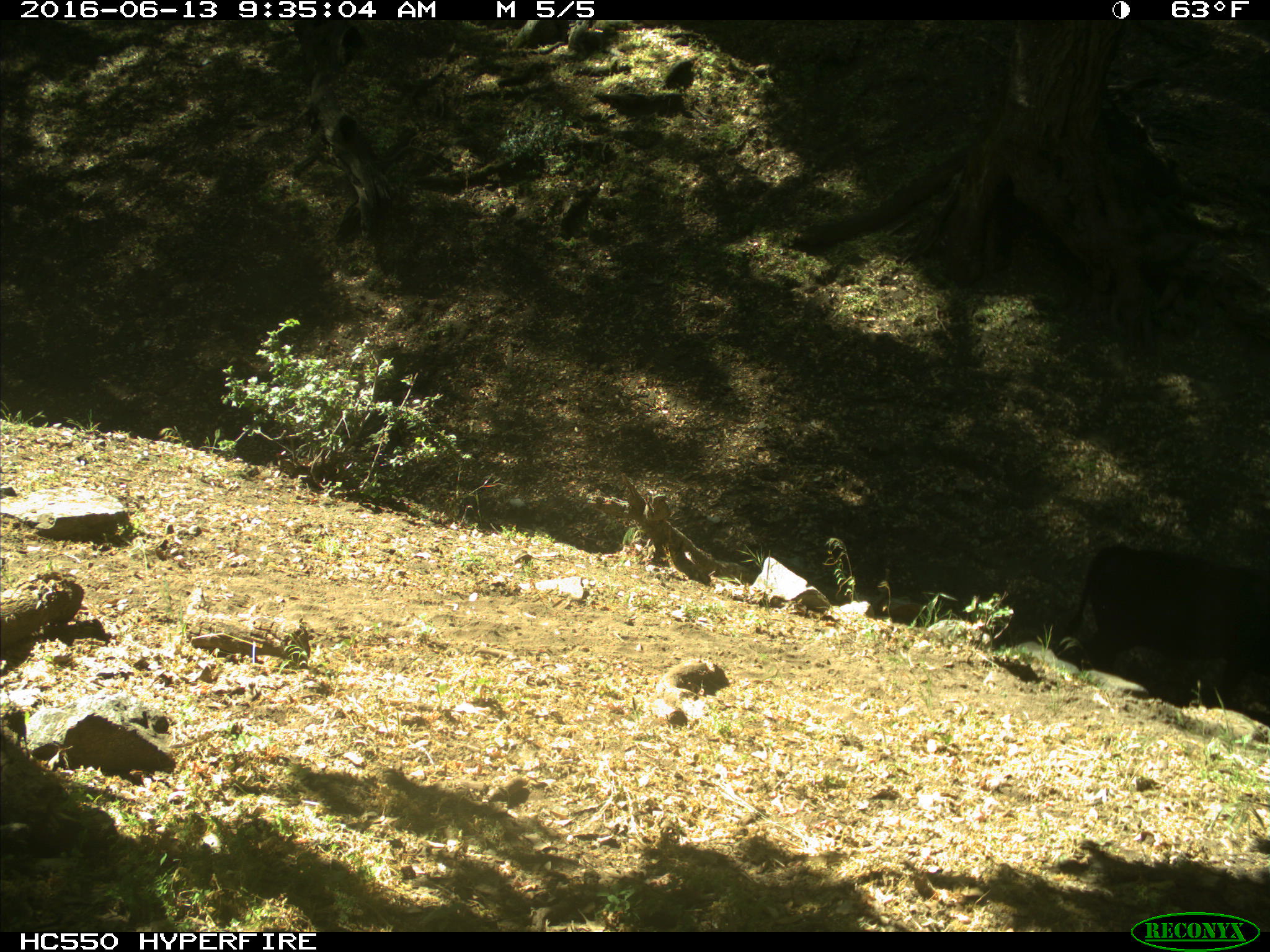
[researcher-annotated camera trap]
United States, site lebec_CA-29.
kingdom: Animalia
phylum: Chordata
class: Mammalia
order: Artiodactyla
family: Bovidae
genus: Bos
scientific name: Bos taurus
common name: domestic cow